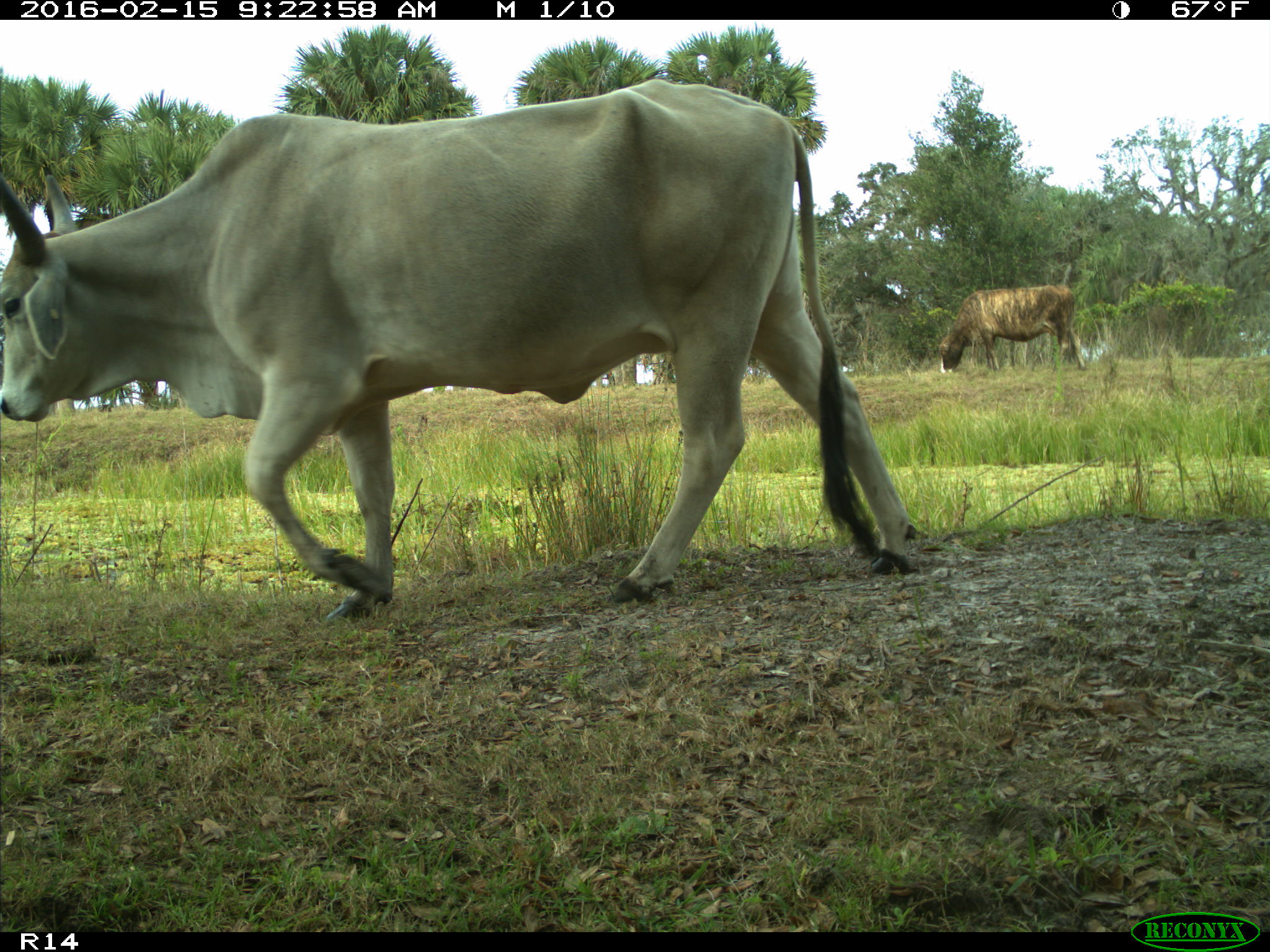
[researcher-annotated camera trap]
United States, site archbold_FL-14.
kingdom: Animalia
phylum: Chordata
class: Mammalia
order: Artiodactyla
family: Bovidae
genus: Bos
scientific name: Bos taurus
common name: domestic cow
Bos taurus (domestic cow).